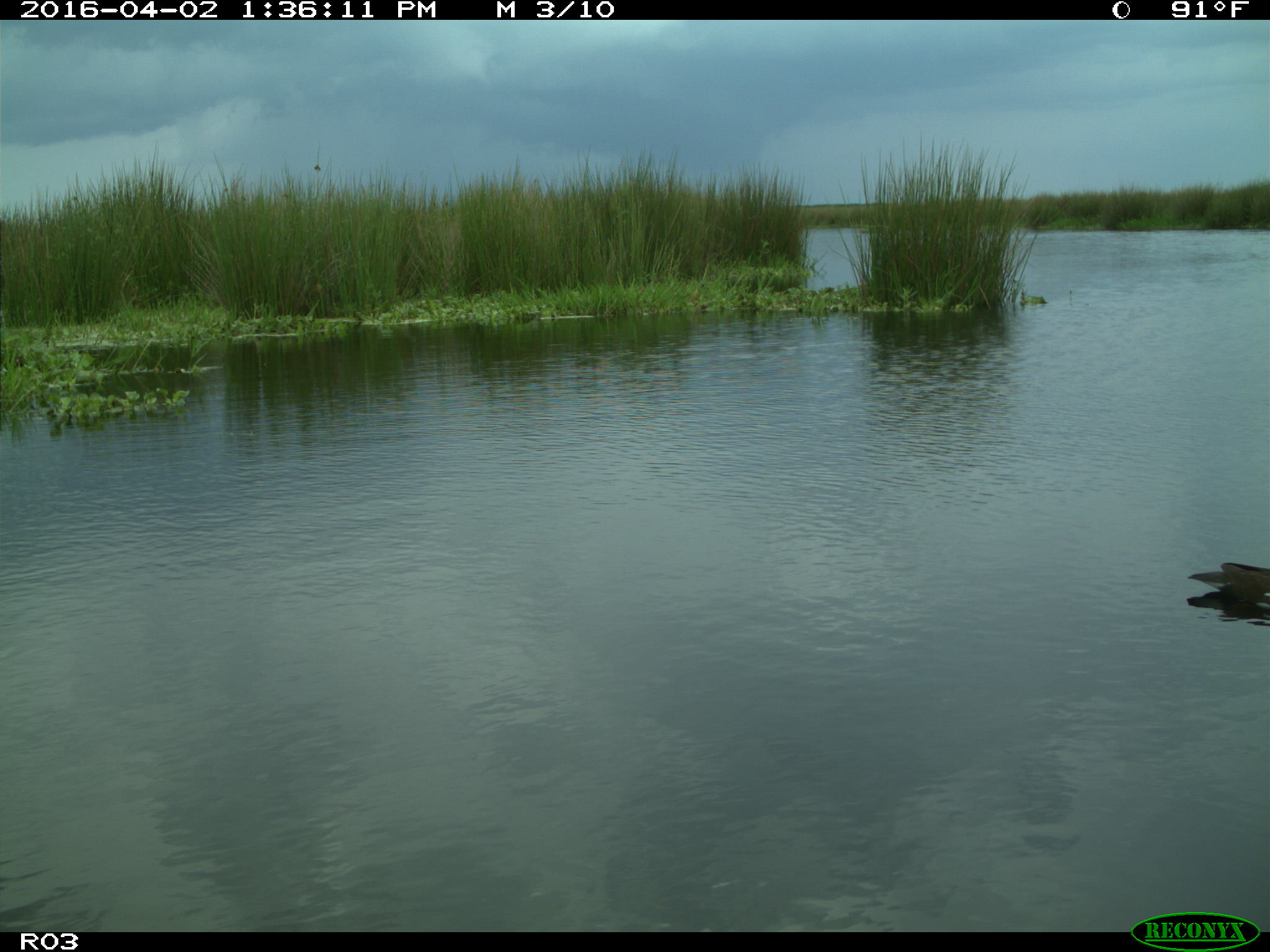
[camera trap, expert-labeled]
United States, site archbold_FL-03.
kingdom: Animalia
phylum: Chordata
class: Aves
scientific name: Aves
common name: birds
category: unidentified bird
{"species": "unidentified bird (birds) (Aves)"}